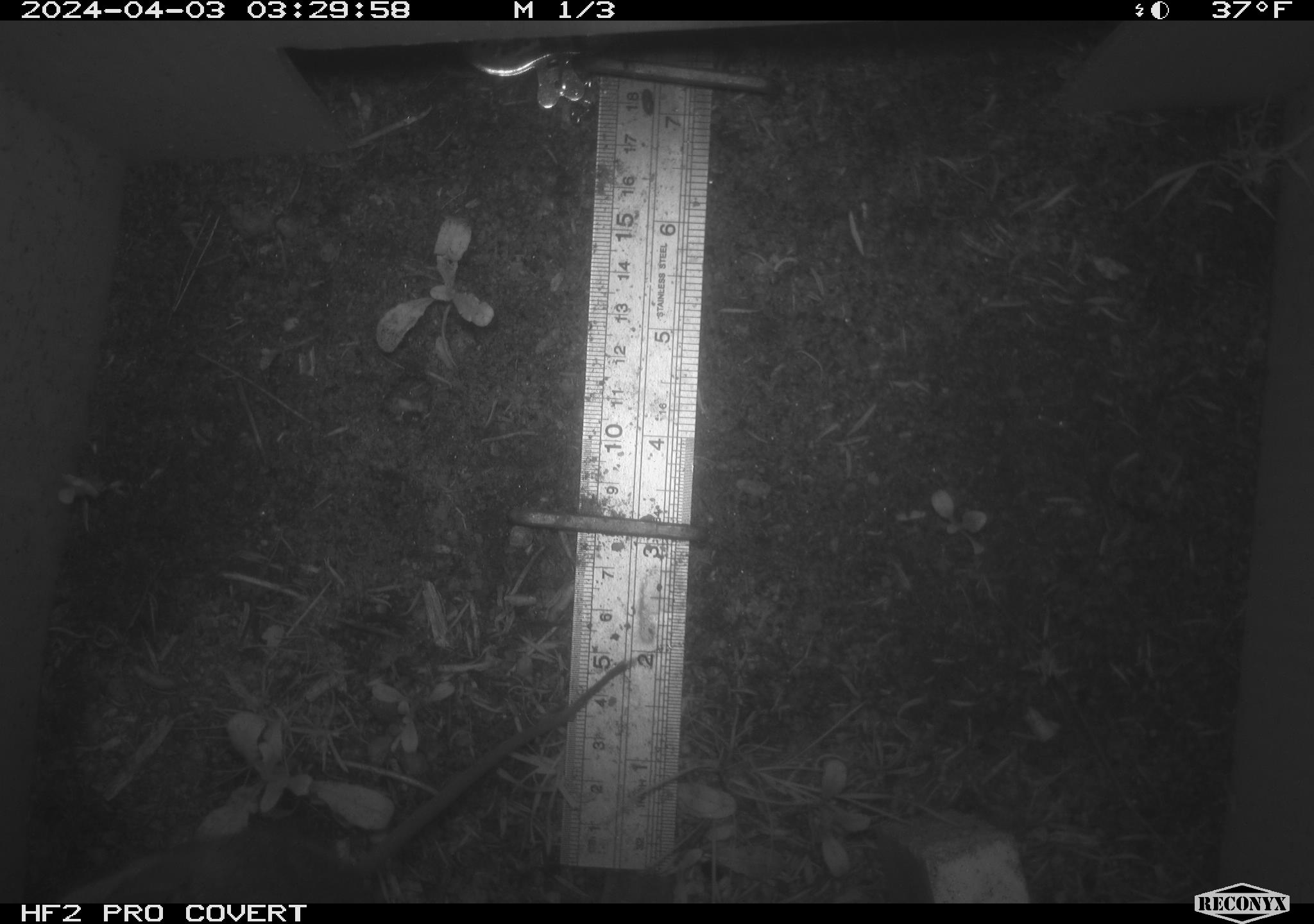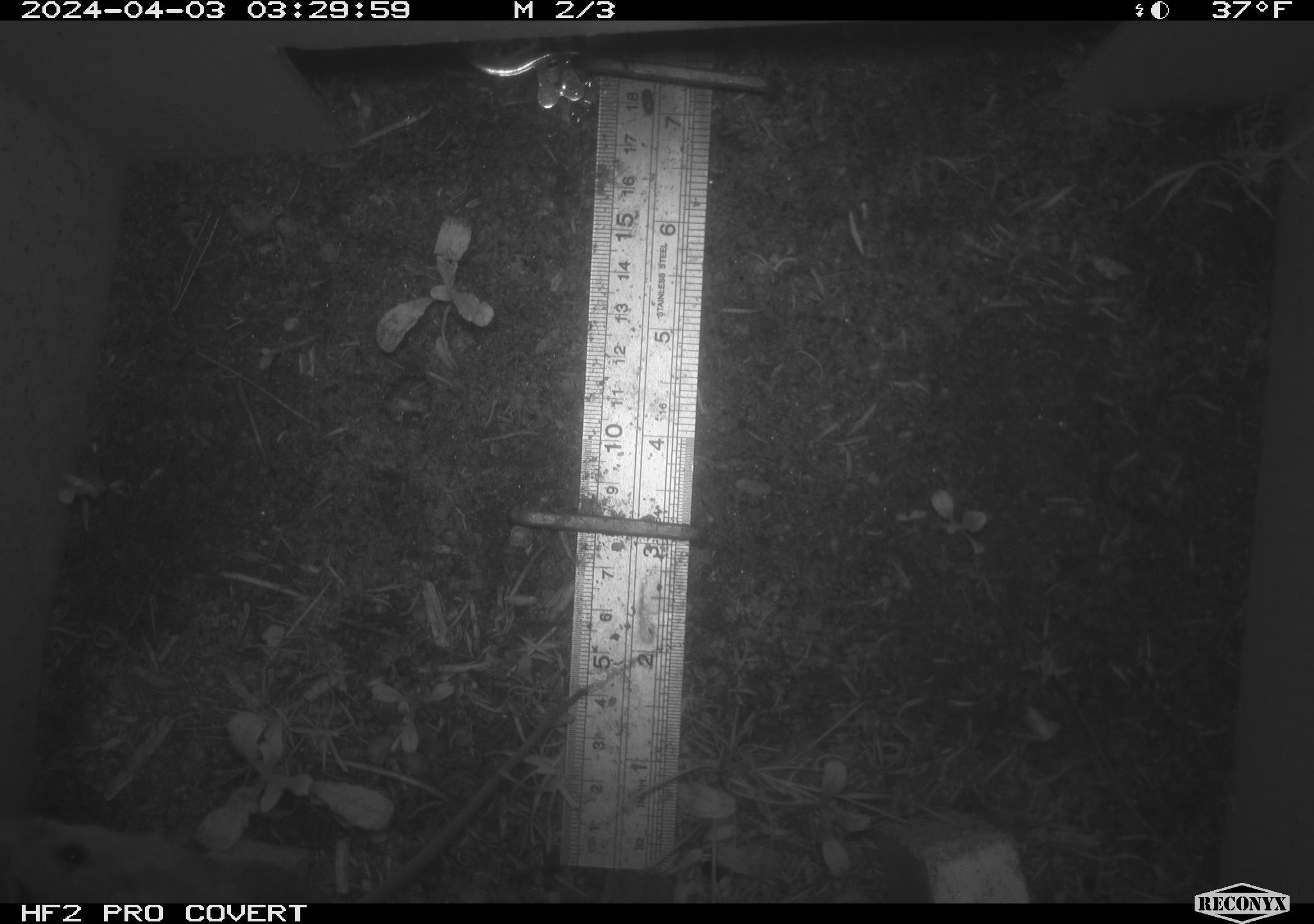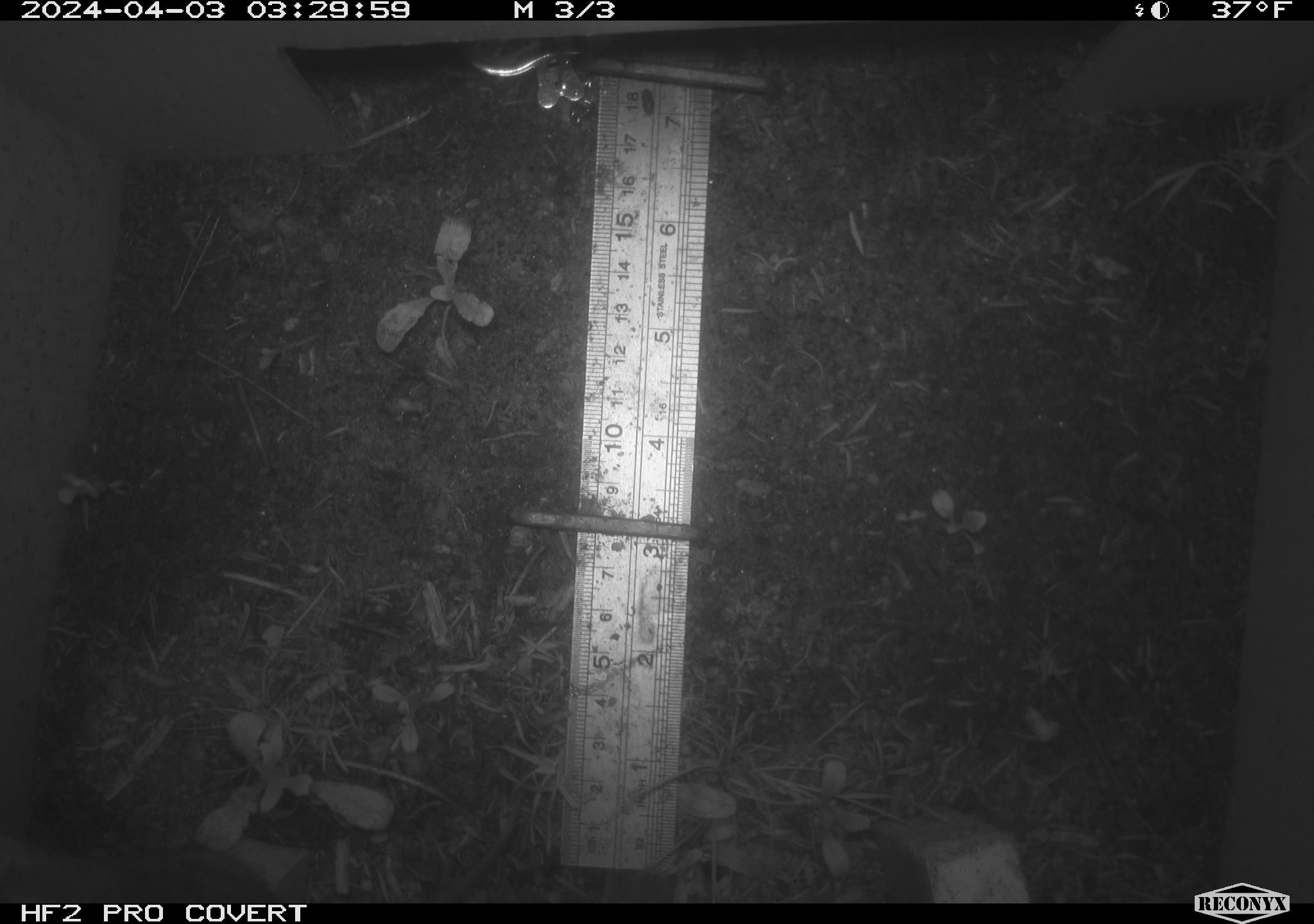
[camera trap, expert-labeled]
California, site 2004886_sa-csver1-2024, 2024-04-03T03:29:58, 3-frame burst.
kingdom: Animalia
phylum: Chordata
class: Mammalia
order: Rodentia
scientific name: Rodentia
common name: rodent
Rodent (Rodentia).